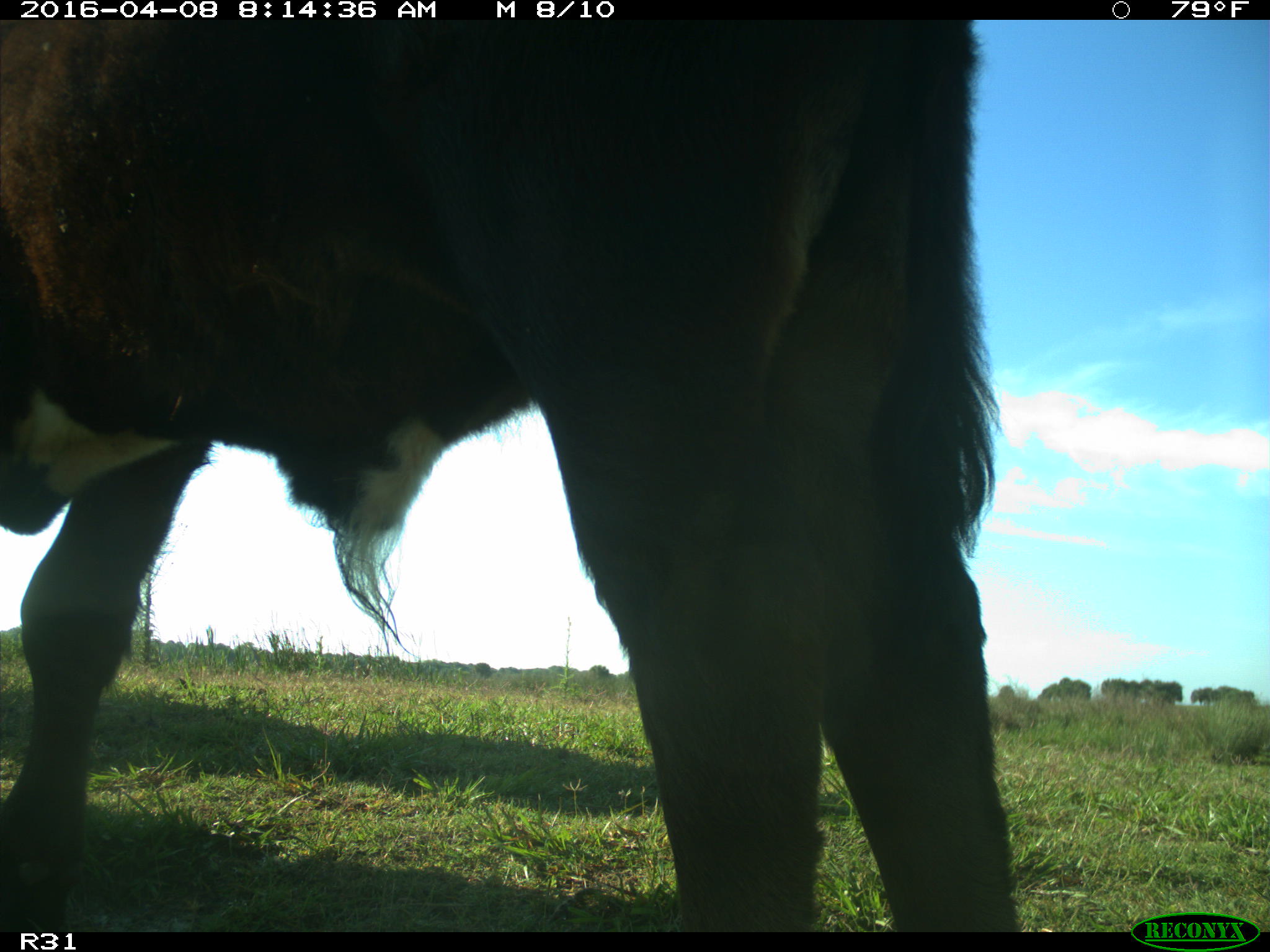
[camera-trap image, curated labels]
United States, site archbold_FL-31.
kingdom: Animalia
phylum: Chordata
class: Mammalia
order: Artiodactyla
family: Bovidae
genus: Bos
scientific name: Bos taurus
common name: domestic cow